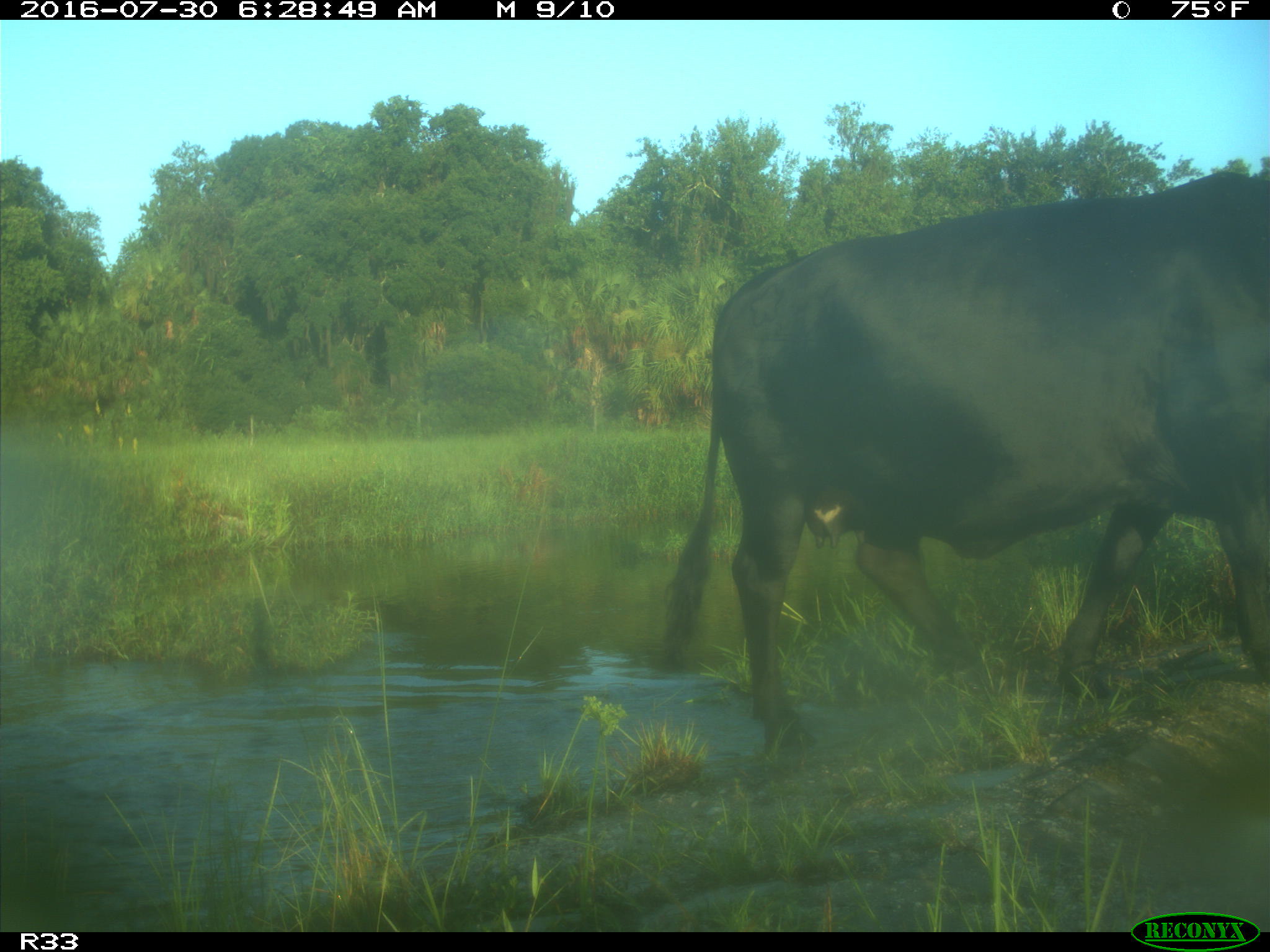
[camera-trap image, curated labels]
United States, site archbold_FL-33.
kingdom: Animalia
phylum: Chordata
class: Mammalia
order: Artiodactyla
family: Bovidae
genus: Bos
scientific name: Bos taurus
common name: domestic cow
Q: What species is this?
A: Bos taurus (domestic cow).